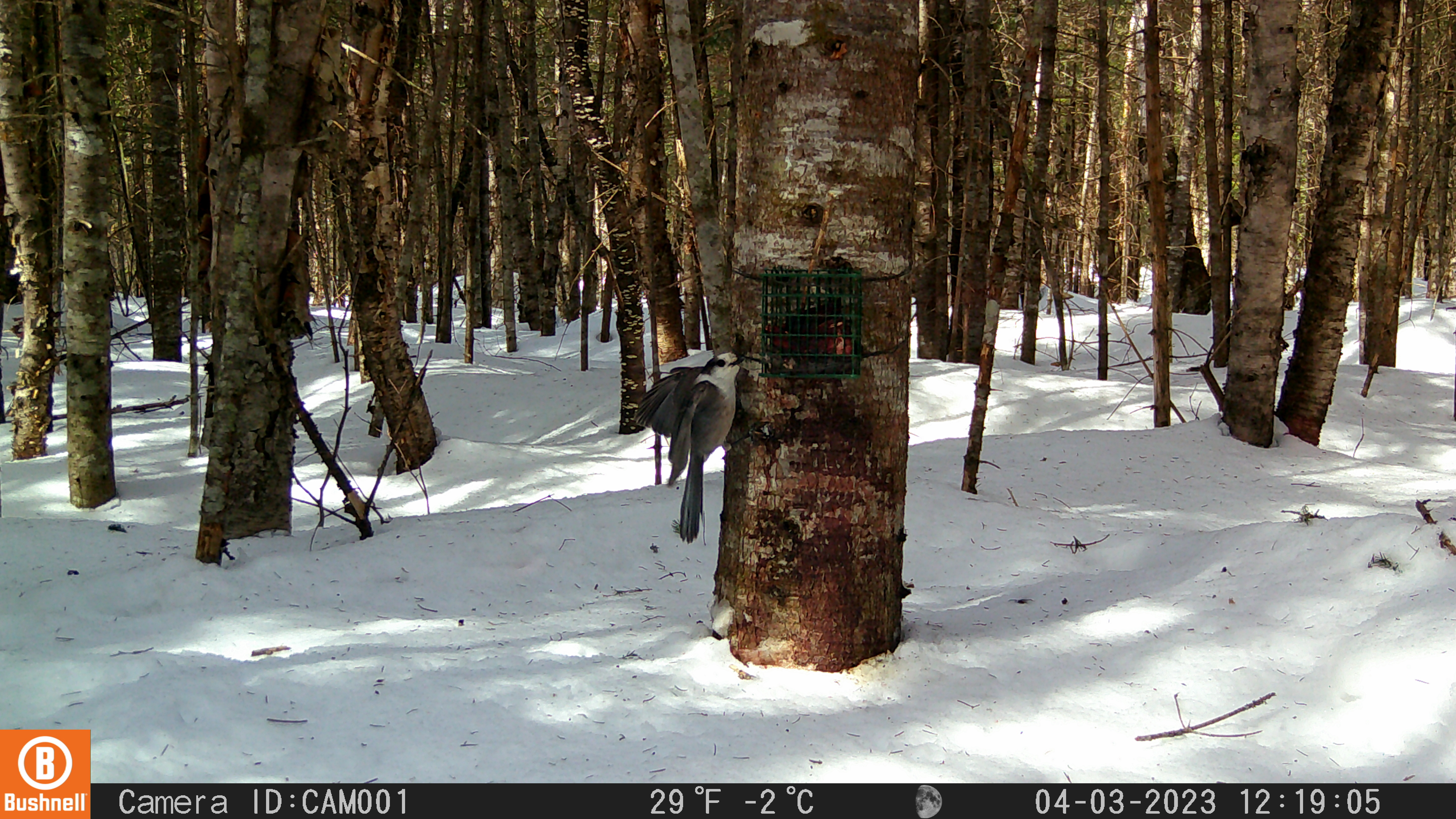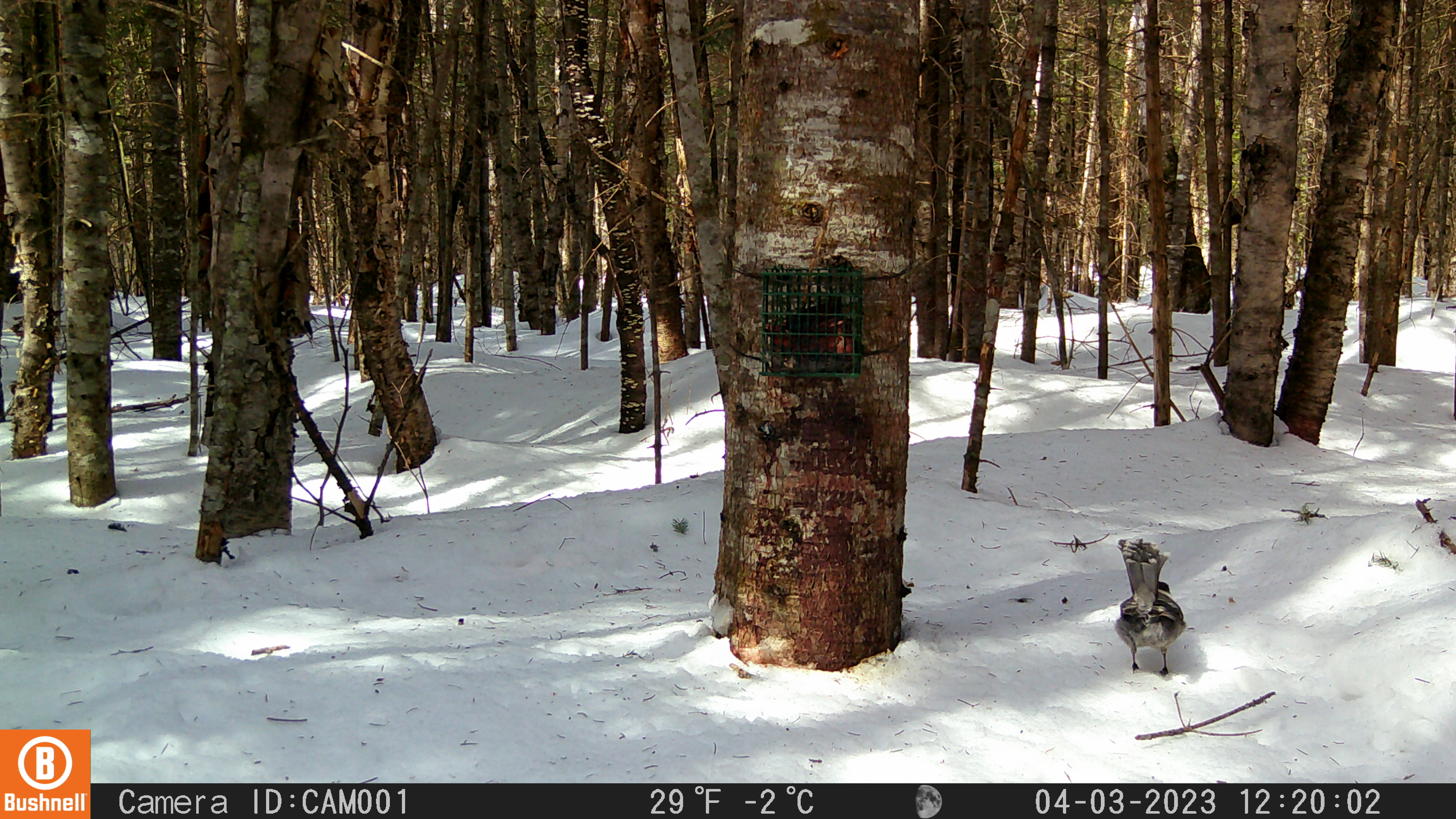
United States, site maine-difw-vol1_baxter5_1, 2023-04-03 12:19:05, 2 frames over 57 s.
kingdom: Animalia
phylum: Chordata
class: Aves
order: Passeriformes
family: Corvidae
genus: Perisoreus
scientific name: Perisoreus canadensis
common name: canada jay